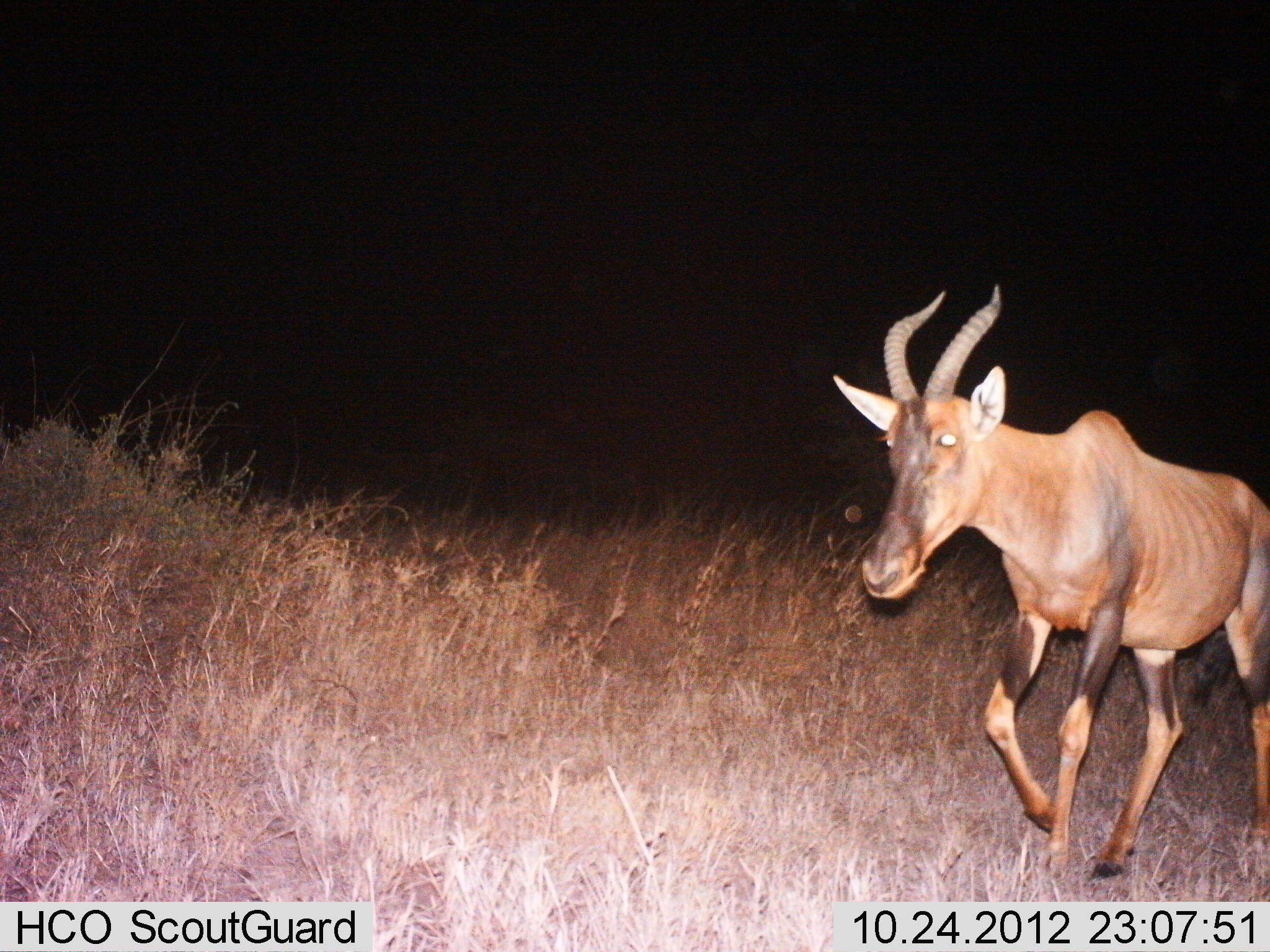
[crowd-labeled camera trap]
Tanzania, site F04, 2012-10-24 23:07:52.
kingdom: Animalia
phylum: Chordata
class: Mammalia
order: Artiodactyla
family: Bovidae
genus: Damaliscus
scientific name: Damaliscus lunatus jimela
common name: topi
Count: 1.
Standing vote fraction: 10%.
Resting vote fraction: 0%.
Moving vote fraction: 90%.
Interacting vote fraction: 0%.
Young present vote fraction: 0%.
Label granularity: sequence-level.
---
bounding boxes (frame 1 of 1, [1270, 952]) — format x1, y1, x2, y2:
animal: 829, 284, 1269, 884